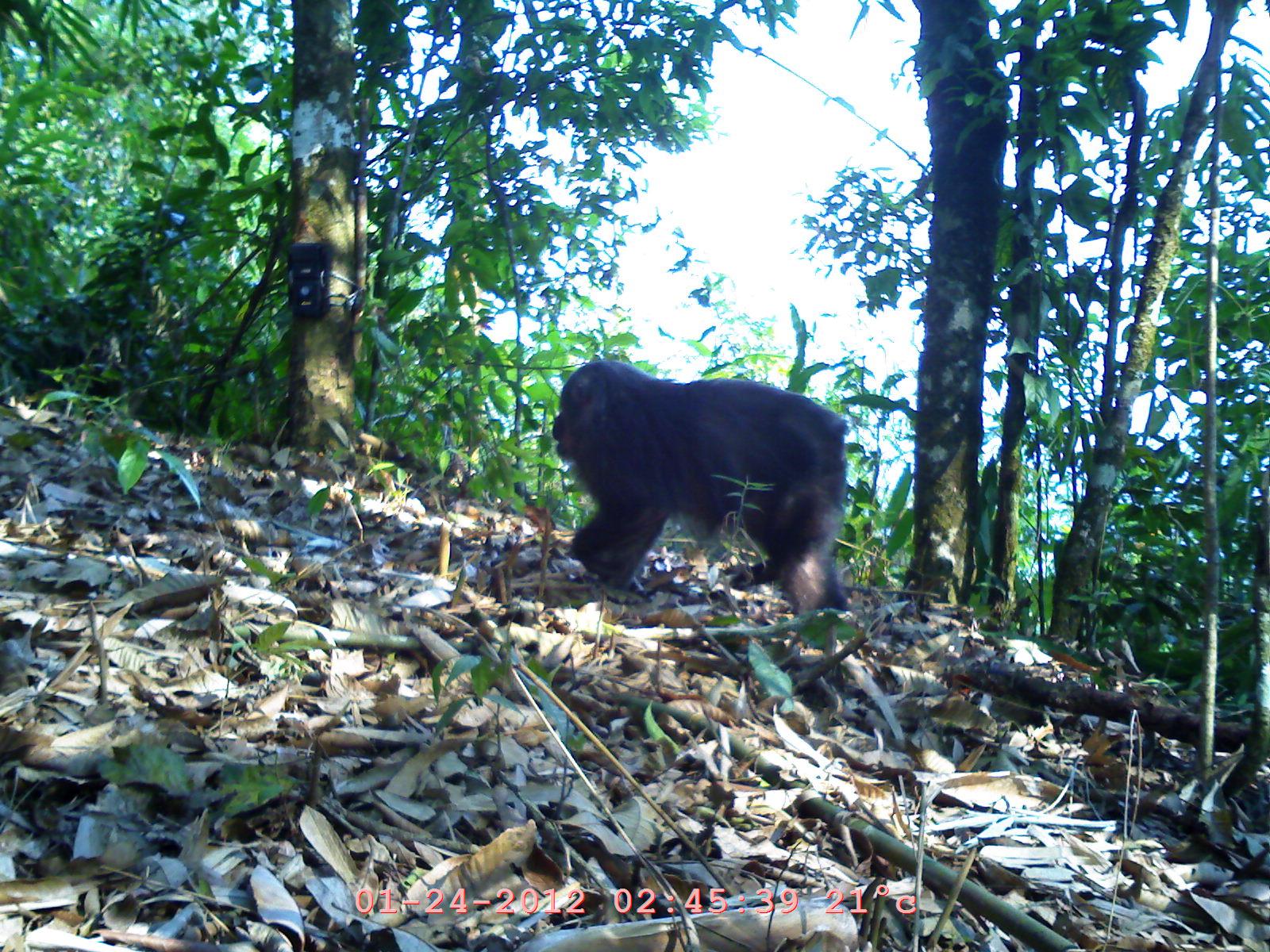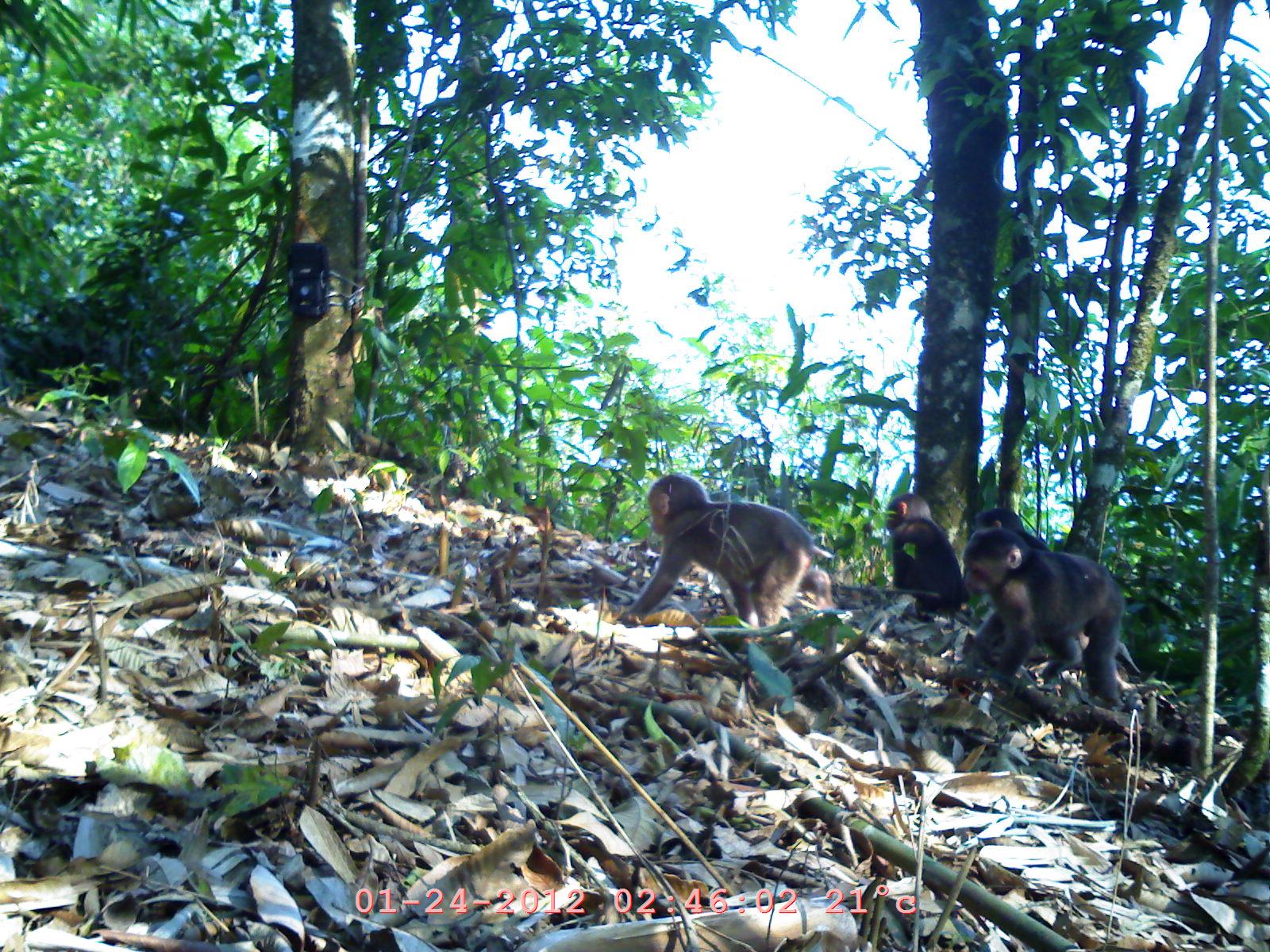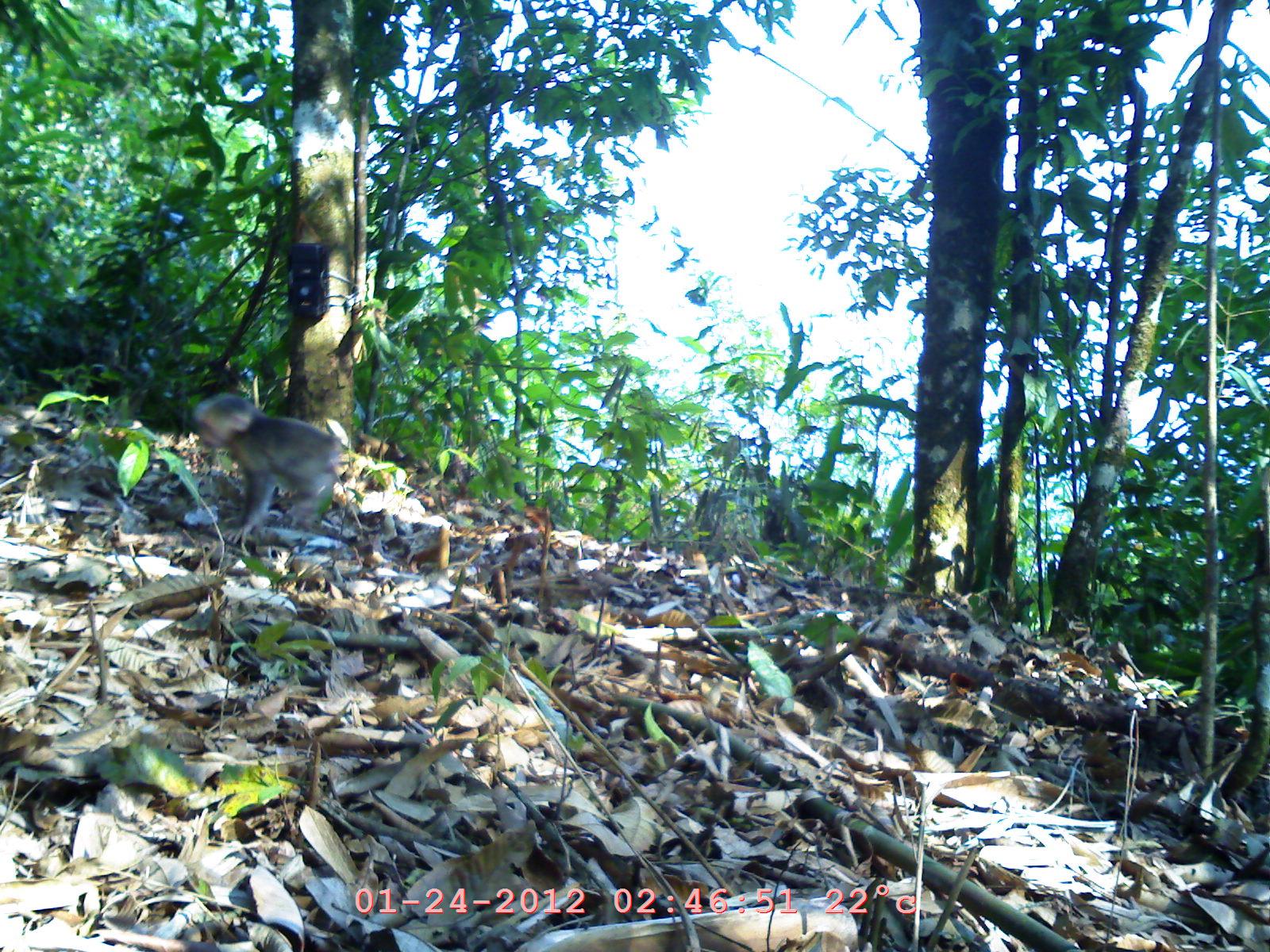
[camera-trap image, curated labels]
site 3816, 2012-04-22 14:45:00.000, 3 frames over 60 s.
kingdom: Animalia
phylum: Chordata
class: Mammalia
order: Primates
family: Cercopithecidae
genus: Macaca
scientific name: Macaca arctoides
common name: stump-tailed macaque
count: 1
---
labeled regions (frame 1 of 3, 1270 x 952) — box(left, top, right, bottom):
macaca arctoides: box(549, 358, 849, 618); box(14, 244, 188, 414)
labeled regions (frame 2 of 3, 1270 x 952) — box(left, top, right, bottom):
macaca arctoides: box(951, 504, 1145, 681); box(615, 471, 834, 627); box(958, 528, 1126, 694); box(885, 491, 970, 617)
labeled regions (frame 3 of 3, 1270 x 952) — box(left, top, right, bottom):
macaca arctoides: box(185, 391, 341, 546)